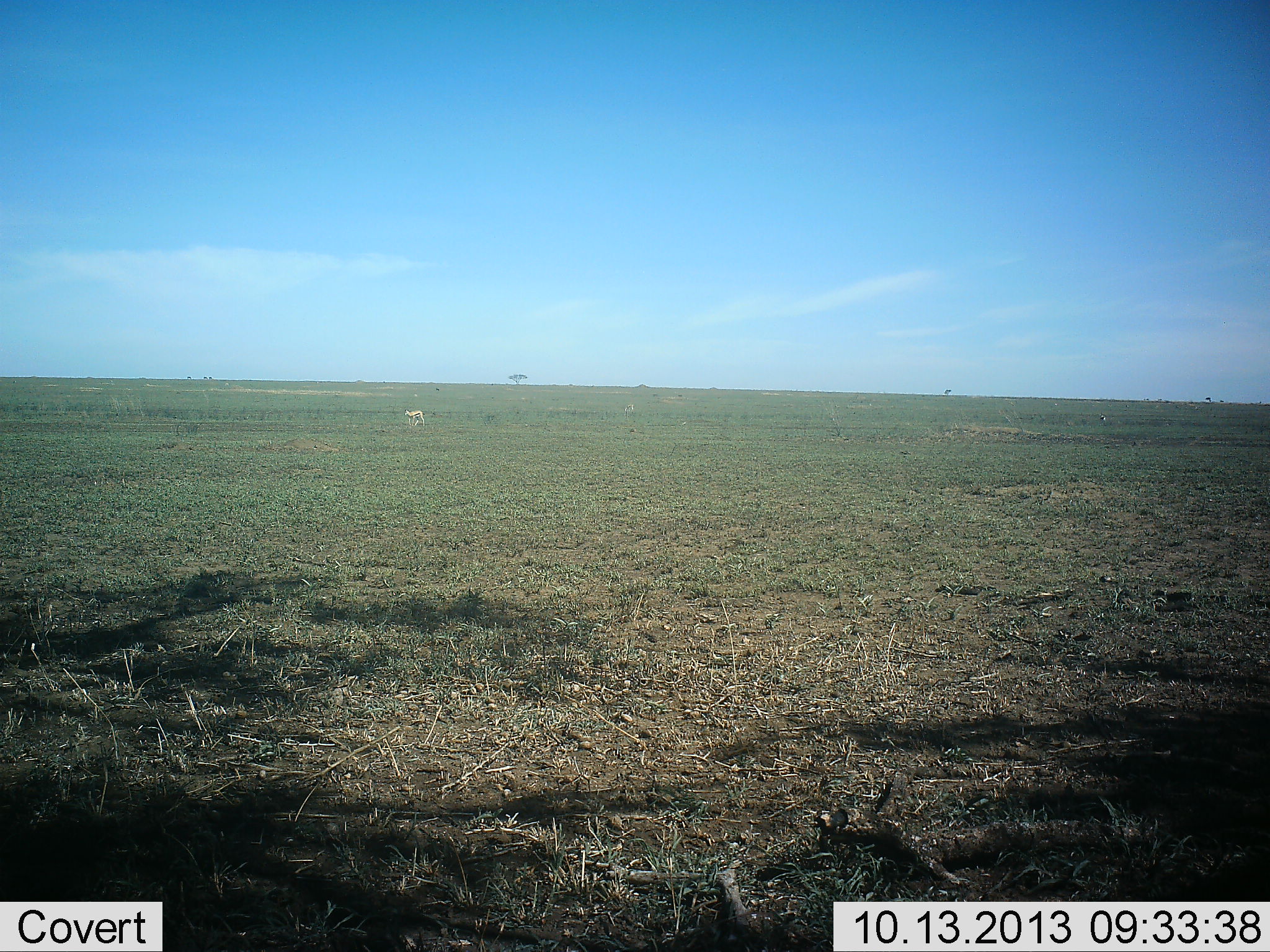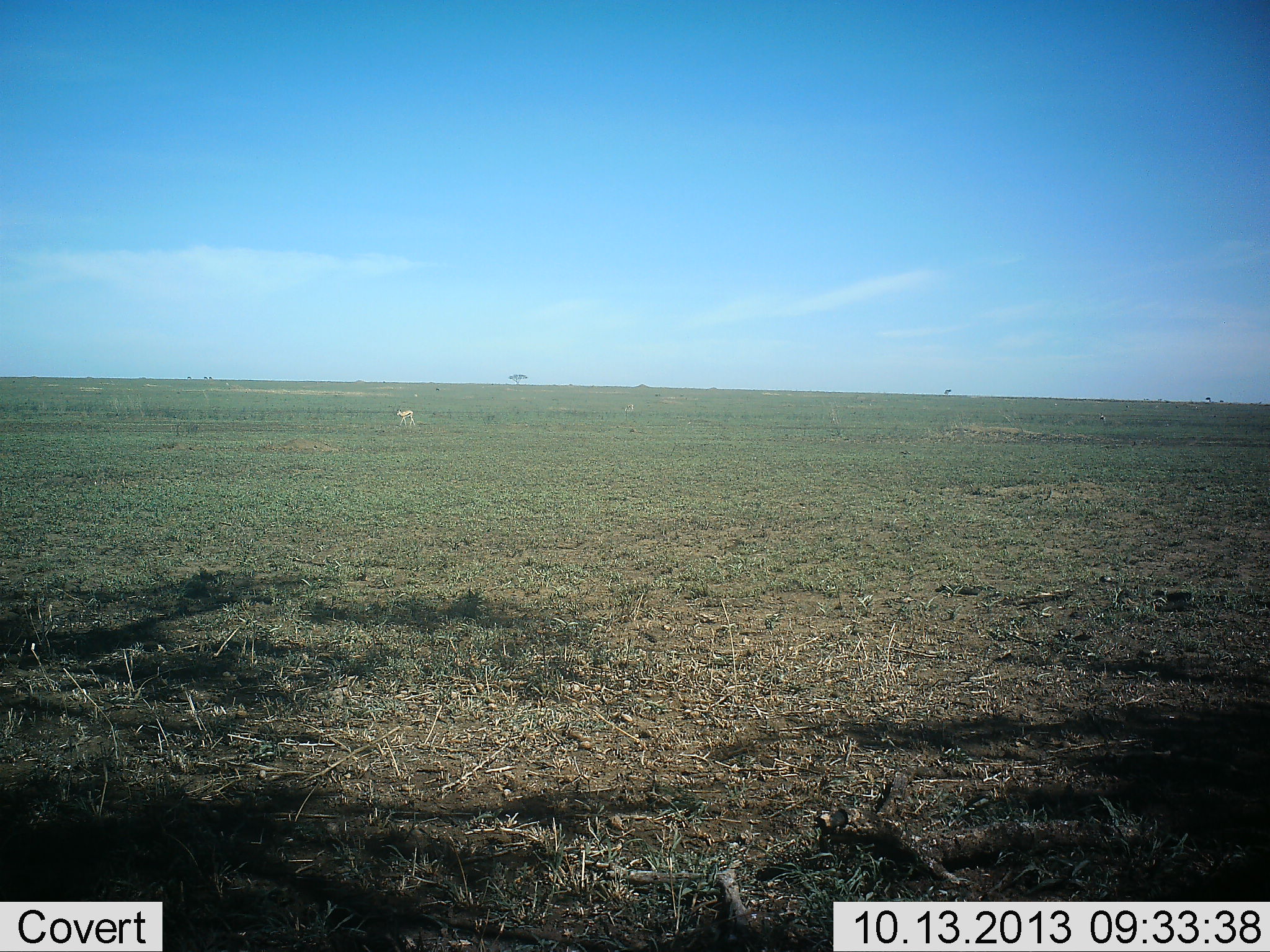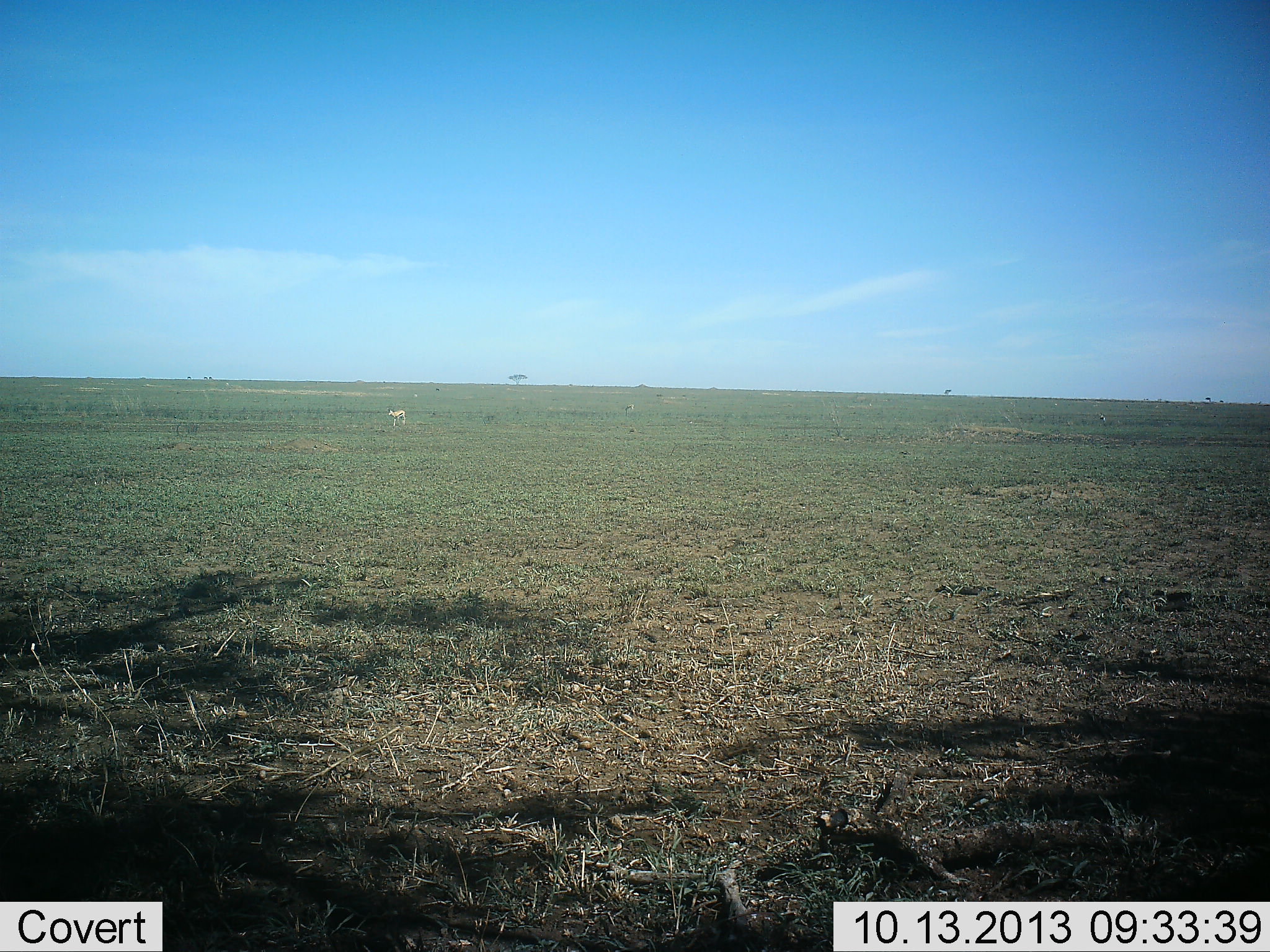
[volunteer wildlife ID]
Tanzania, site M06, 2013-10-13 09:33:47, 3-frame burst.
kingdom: Animalia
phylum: Chordata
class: Mammalia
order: Artiodactyla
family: Bovidae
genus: Nanger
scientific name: Nanger granti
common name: grant's gazelle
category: gazellegrants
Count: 1.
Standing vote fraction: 11%.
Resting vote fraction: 0%.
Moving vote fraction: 100%.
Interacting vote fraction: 0%.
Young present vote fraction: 0%.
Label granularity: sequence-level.